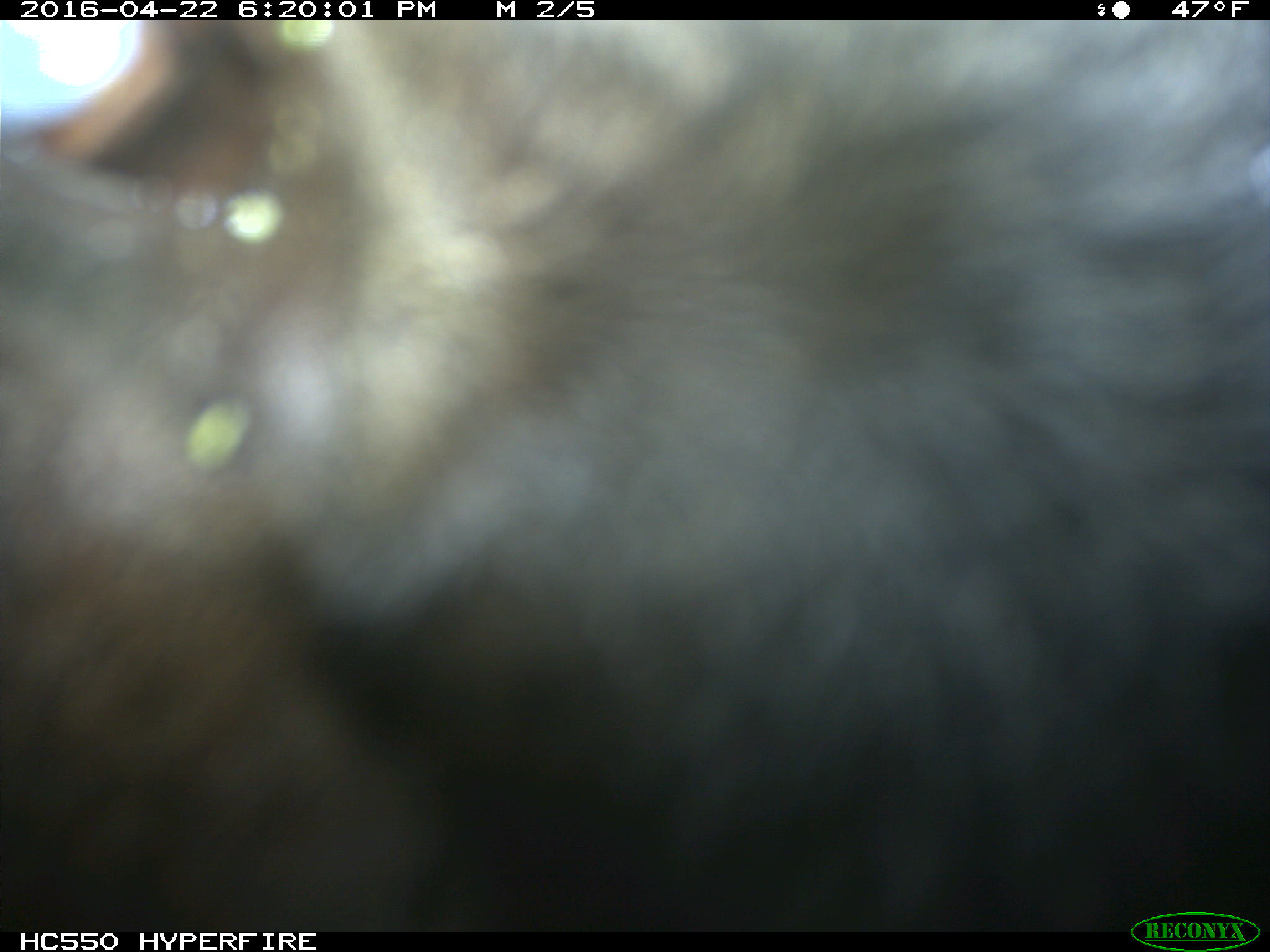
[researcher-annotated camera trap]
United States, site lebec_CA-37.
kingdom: Animalia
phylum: Chordata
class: Mammalia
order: Artiodactyla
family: Bovidae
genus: Bos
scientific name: Bos taurus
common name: domestic cow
Bos taurus (domestic cow).